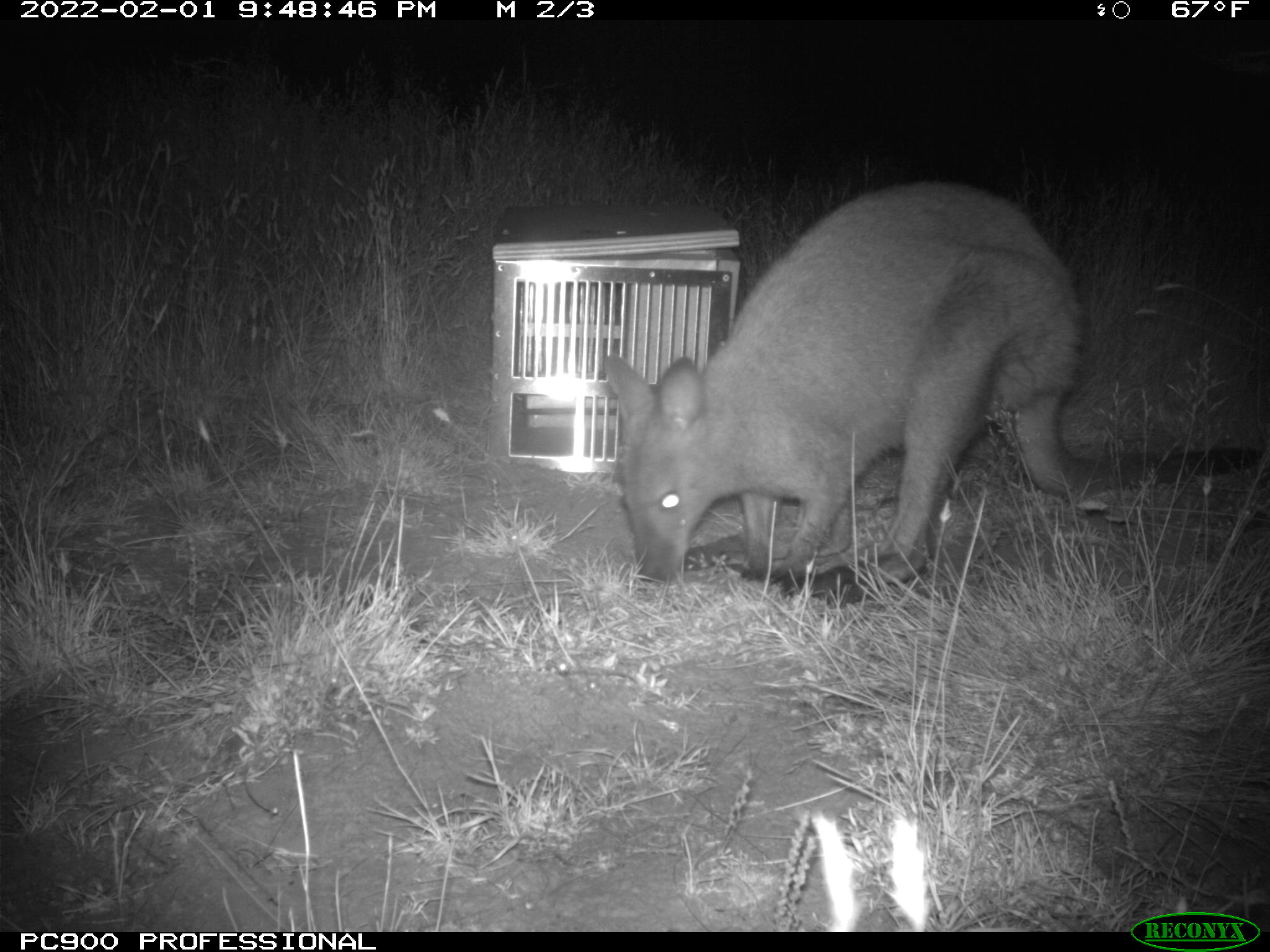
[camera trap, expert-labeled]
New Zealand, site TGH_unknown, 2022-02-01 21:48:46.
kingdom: Animalia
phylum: Chordata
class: Mammalia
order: Diprotodontia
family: Macropodidae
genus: Notamacropus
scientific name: Notamacropus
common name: wallaby